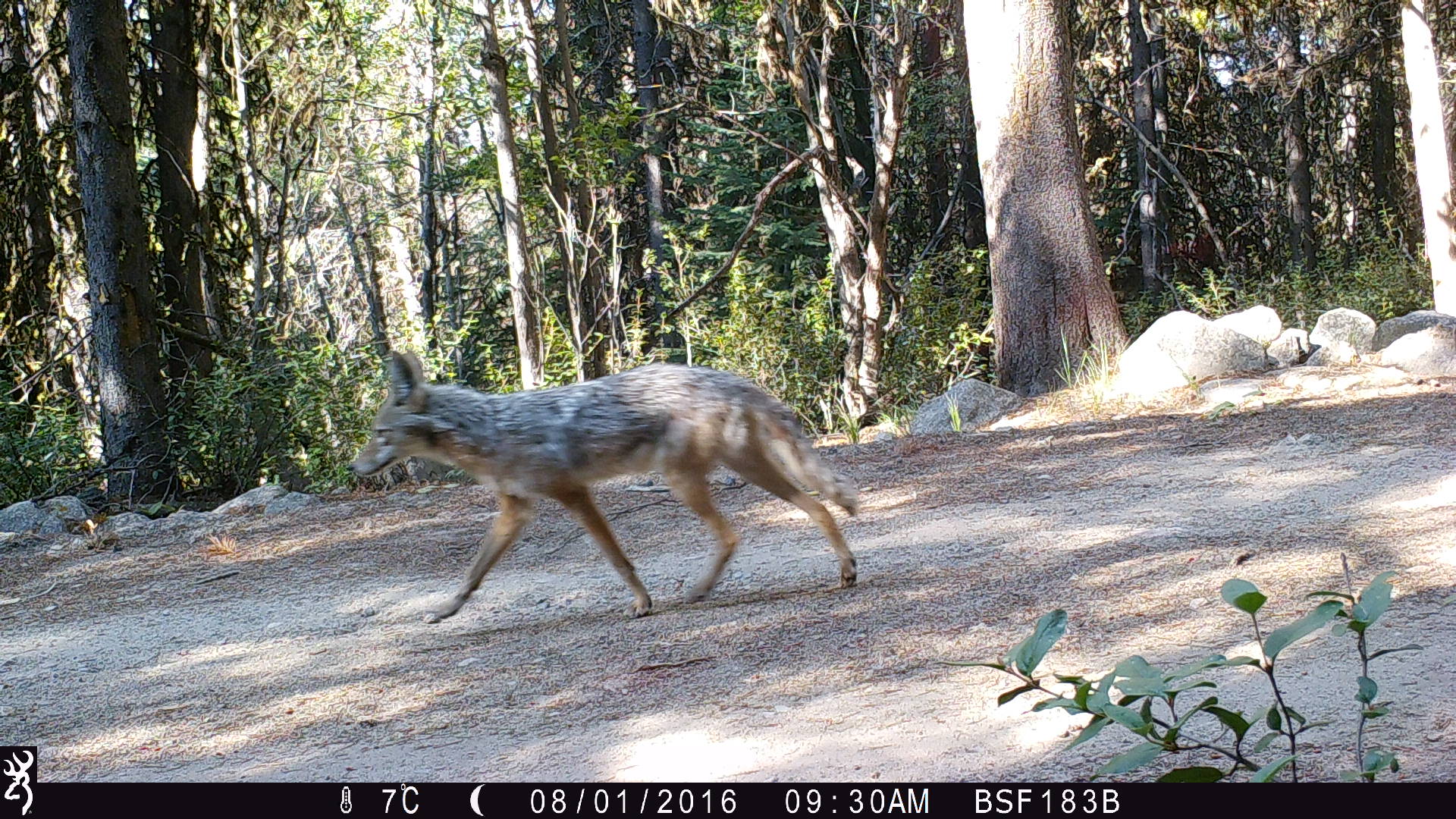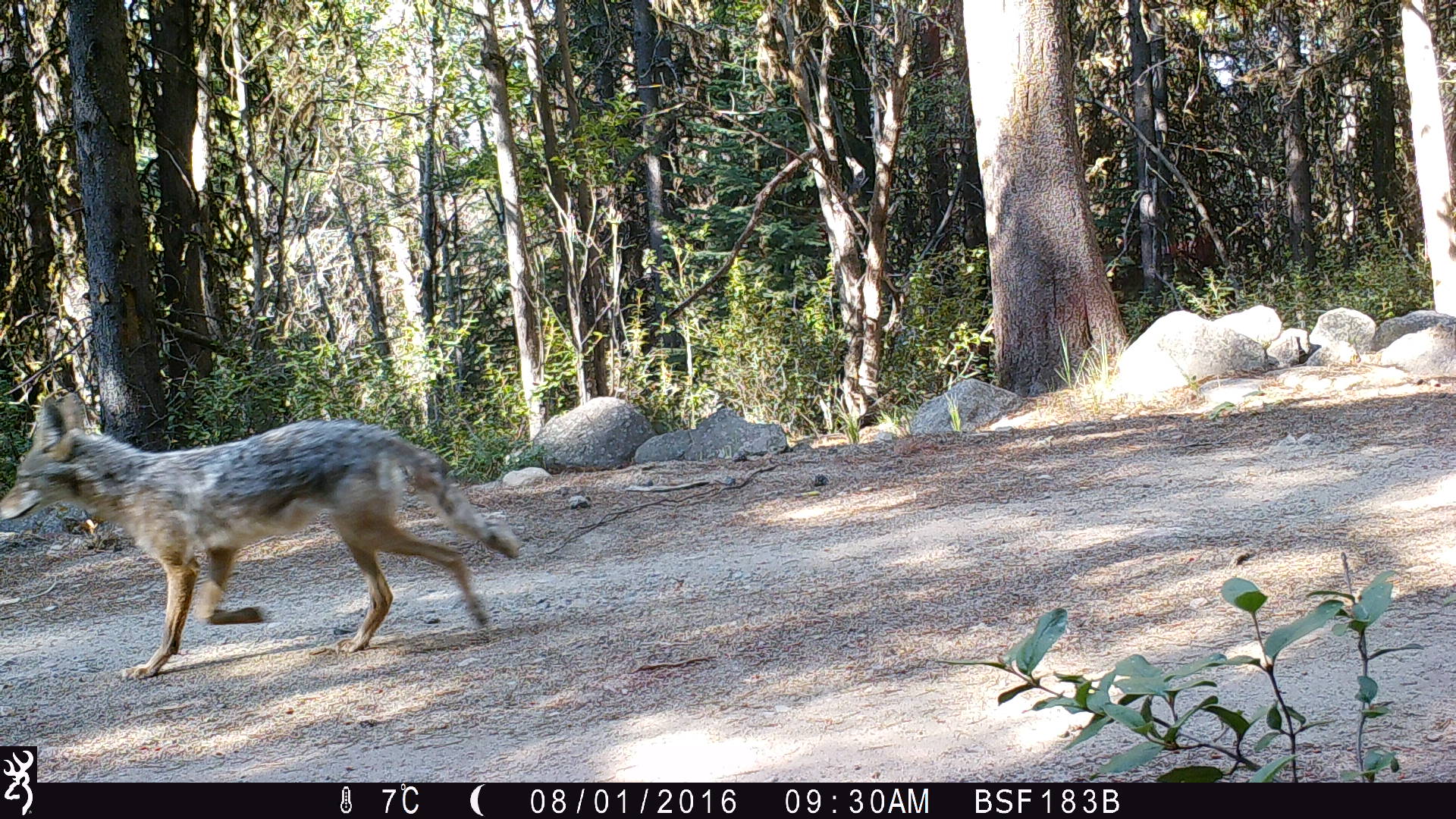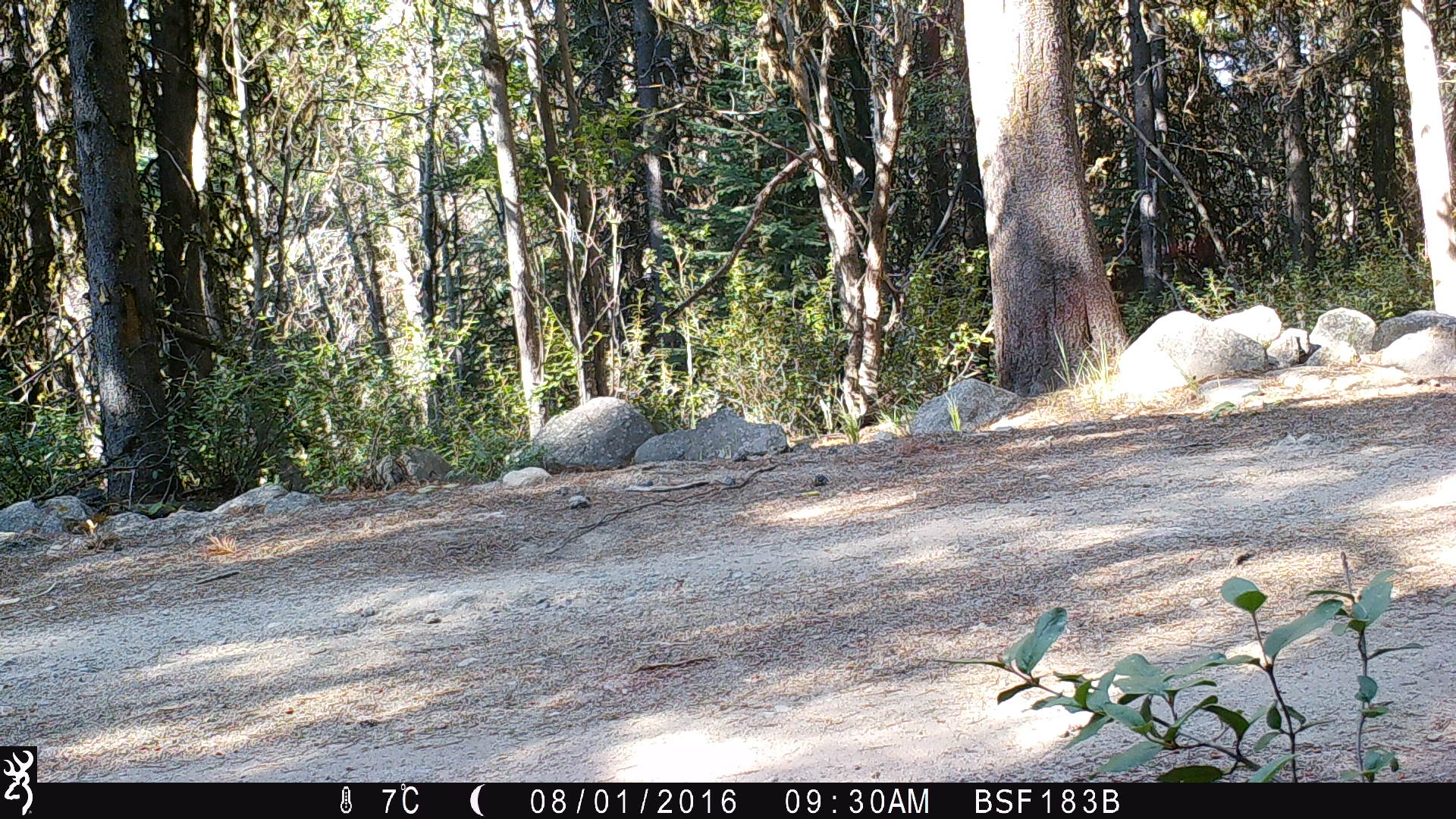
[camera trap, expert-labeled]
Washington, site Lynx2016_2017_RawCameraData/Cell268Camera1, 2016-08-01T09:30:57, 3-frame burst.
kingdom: Animalia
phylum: Chordata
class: Mammalia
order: Carnivora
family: Canidae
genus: Canis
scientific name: Canis latrans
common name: coyote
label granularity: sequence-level